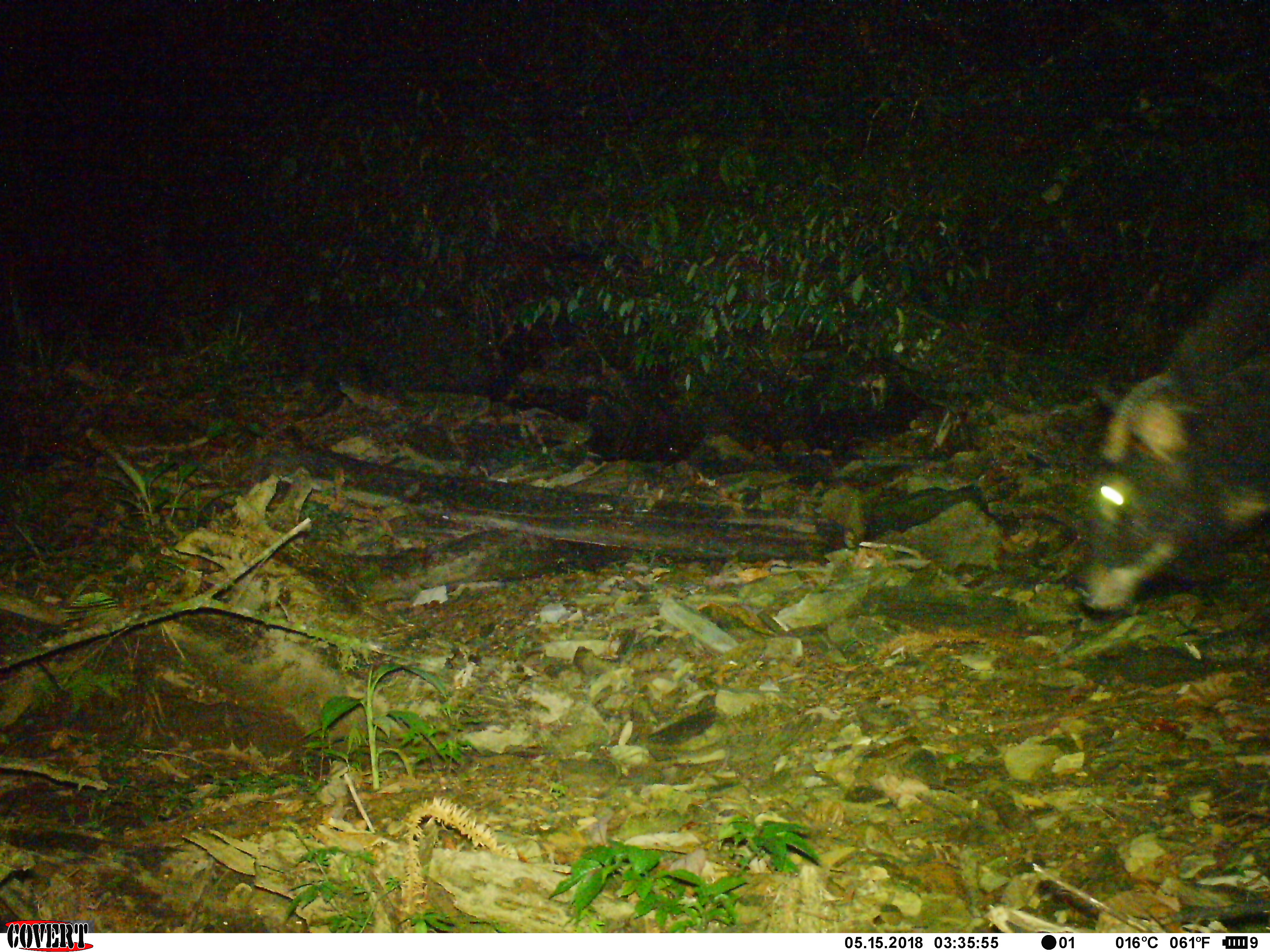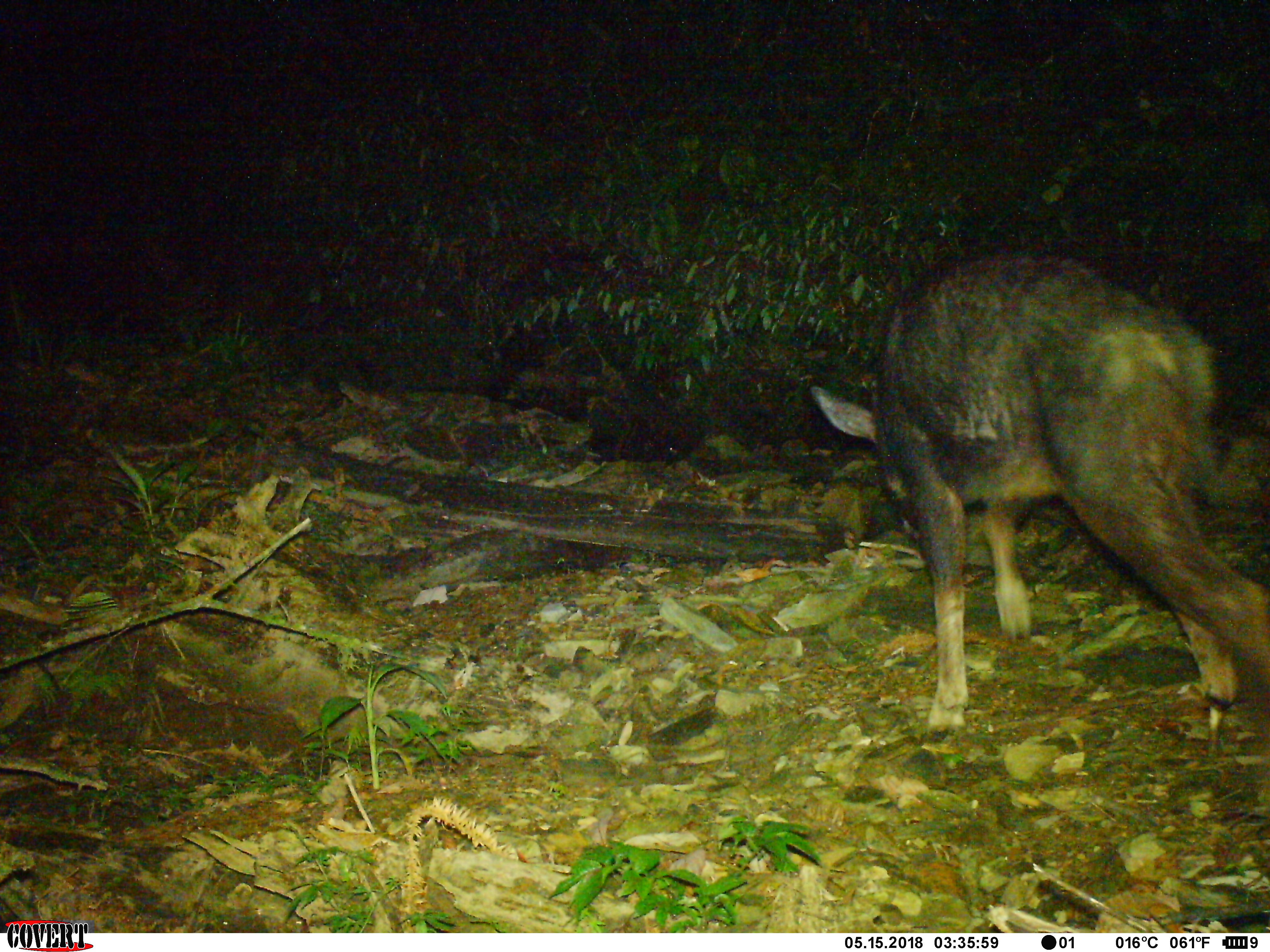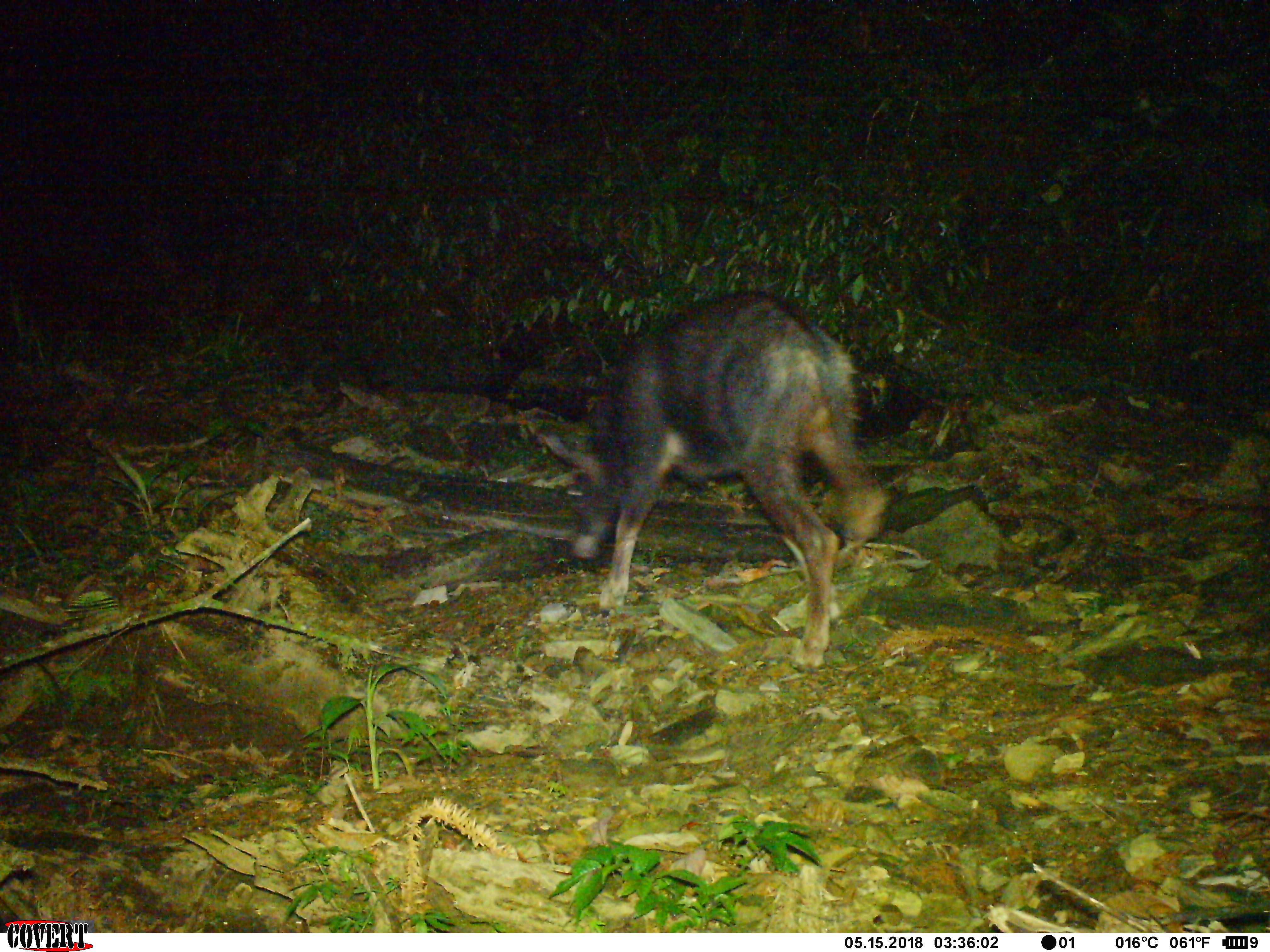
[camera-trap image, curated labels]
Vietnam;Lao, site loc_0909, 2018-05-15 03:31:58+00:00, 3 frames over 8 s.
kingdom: Animalia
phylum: Chordata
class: Mammalia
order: Artiodactyla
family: Bovidae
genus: Capricornis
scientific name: Capricornis sumatraensis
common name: chinese serow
Chinese serow (Capricornis sumatraensis). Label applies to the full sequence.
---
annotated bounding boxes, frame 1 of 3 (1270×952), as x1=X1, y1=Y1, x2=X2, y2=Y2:
chinese serow: x1=1074, y1=255, x2=1269, y2=611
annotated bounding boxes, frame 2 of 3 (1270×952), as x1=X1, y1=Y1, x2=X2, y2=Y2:
chinese serow: x1=809, y1=247, x2=1268, y2=747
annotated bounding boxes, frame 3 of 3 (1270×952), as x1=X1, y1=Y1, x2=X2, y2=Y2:
chinese serow: x1=535, y1=289, x2=888, y2=675